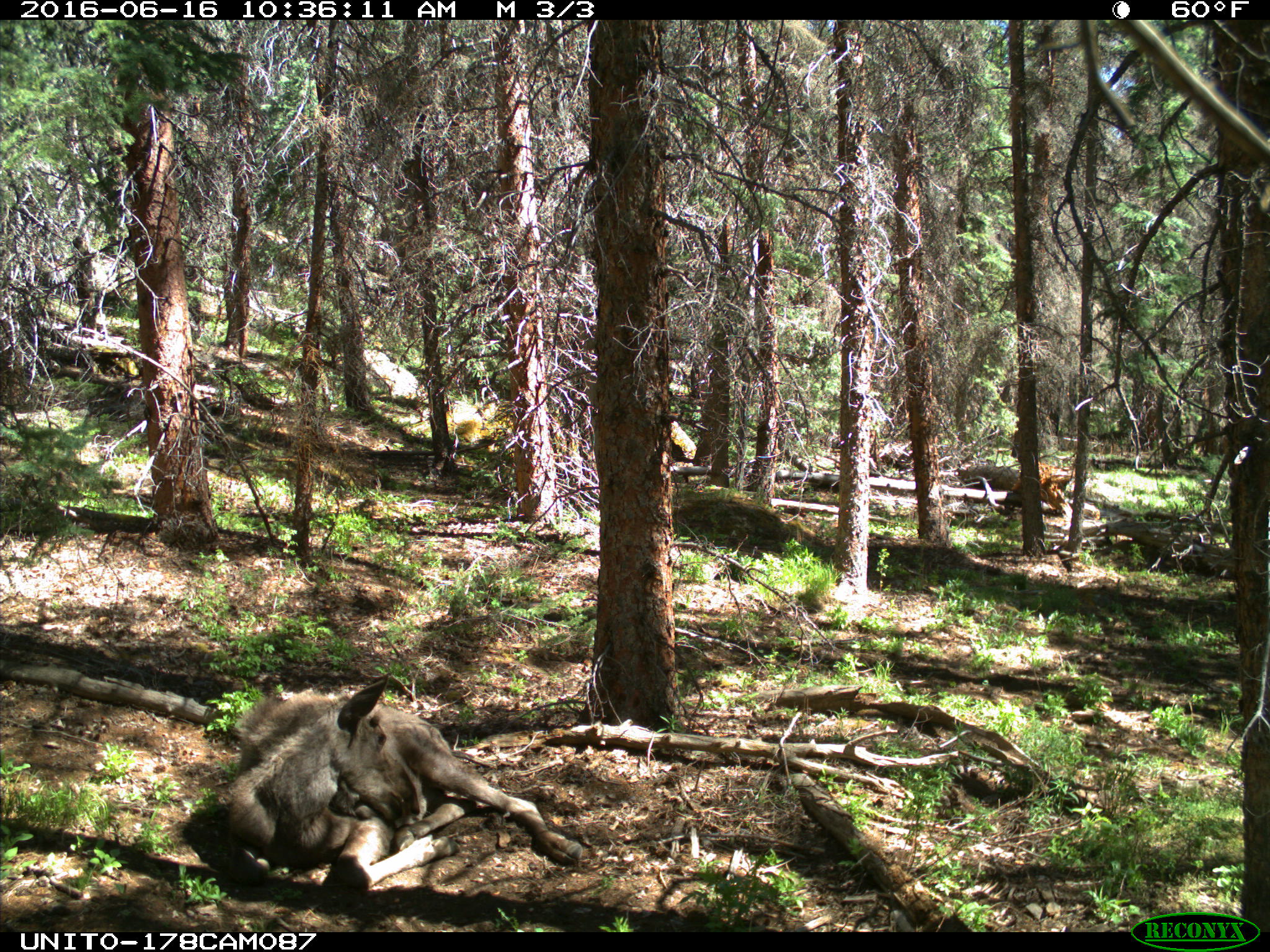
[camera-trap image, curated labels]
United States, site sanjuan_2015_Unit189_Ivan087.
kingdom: Animalia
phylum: Chordata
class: Mammalia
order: Artiodactyla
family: Cervidae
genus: Alces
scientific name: Alces alces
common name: moose